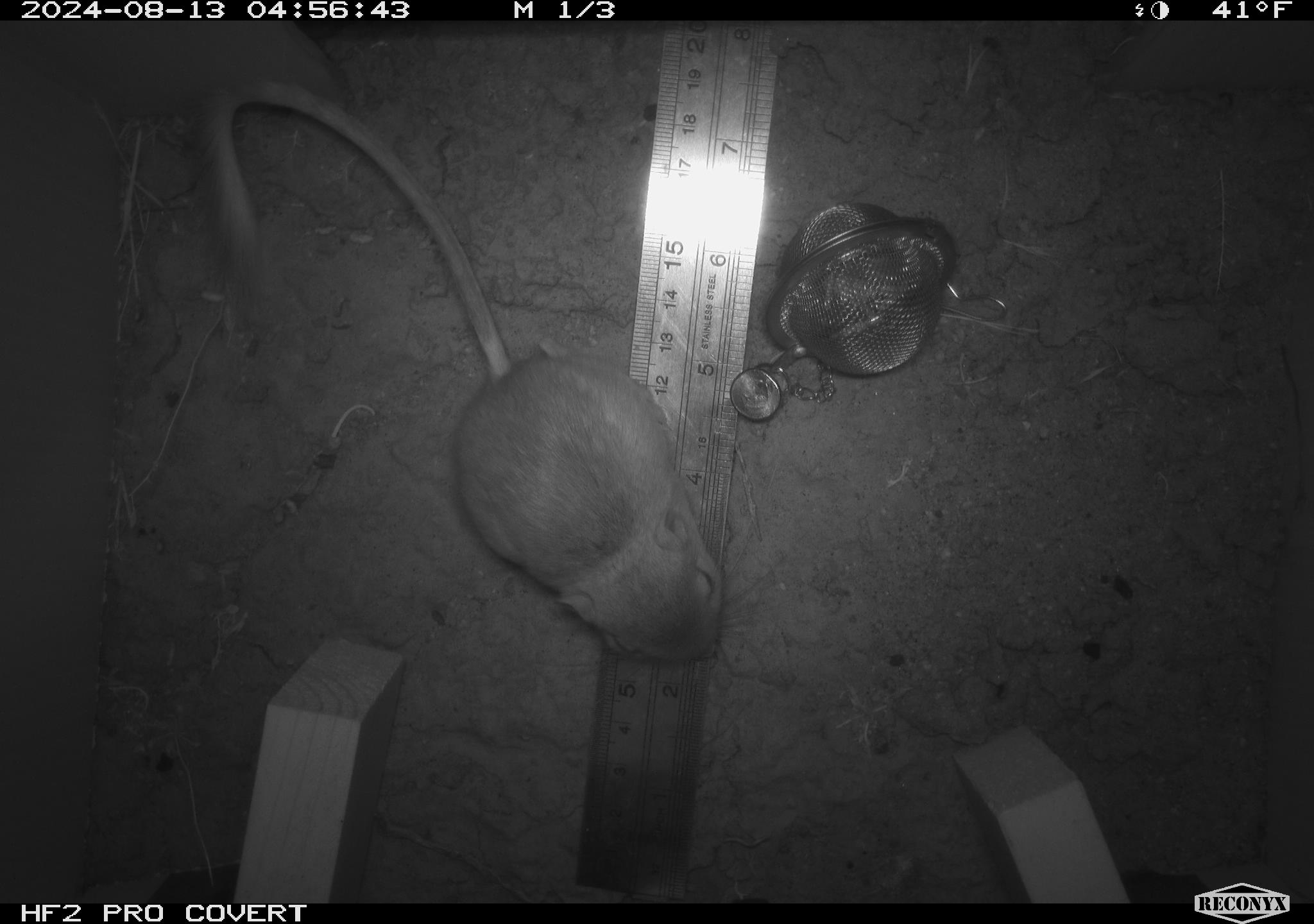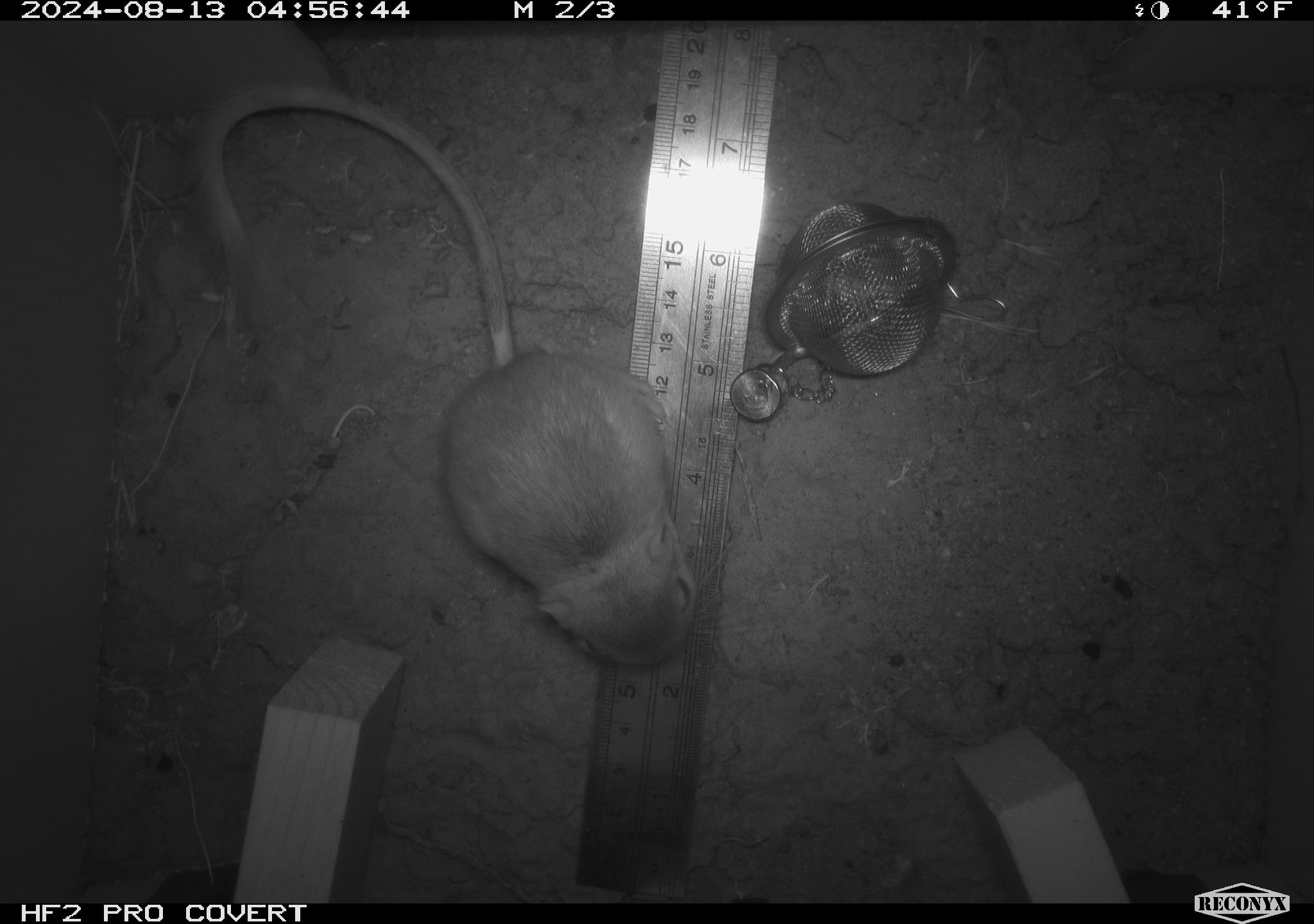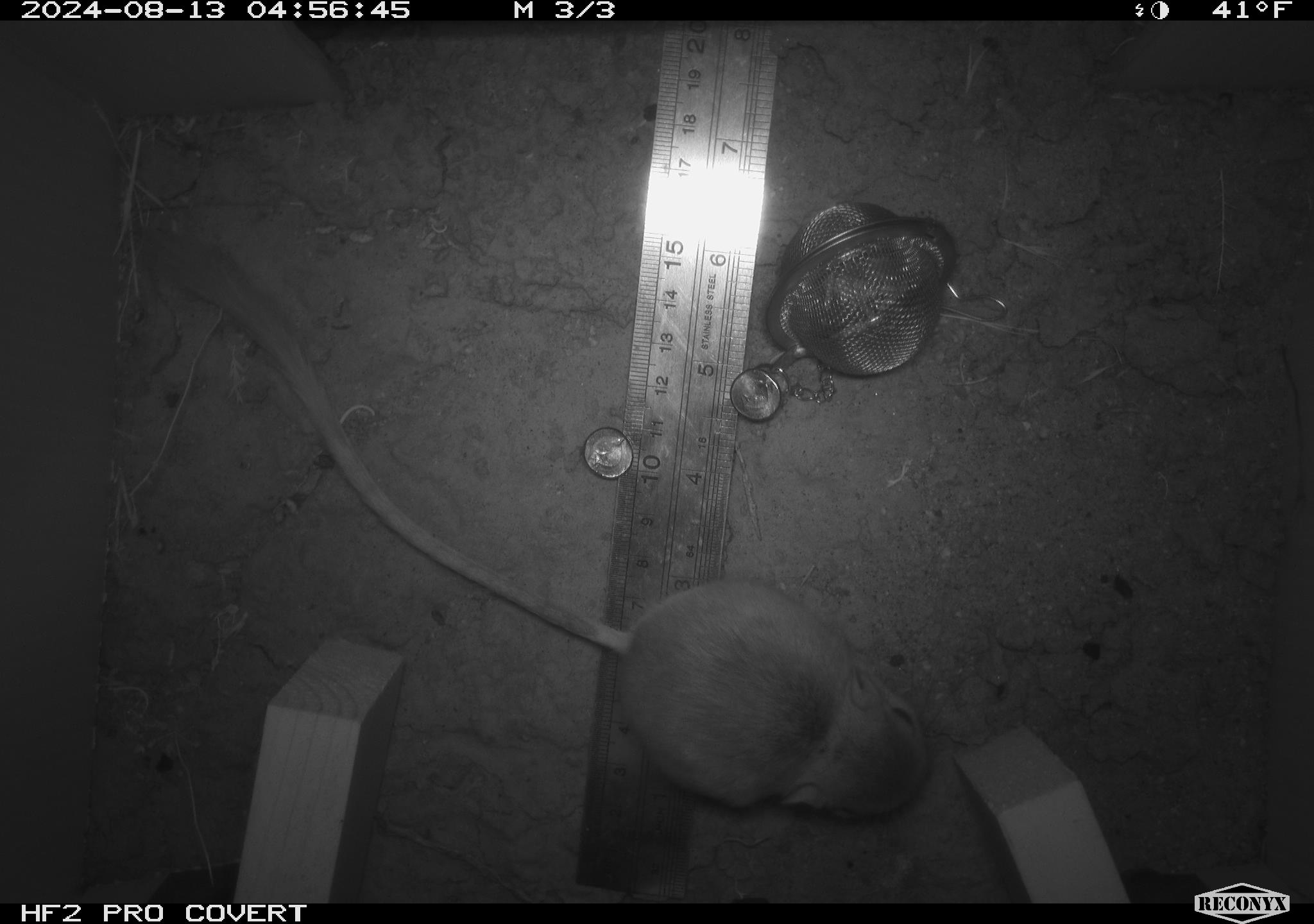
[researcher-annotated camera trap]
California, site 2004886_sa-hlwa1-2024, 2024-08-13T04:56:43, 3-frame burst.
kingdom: Animalia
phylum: Chordata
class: Mammalia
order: Rodentia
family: Heteromyidae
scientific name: Heteromyidae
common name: kangaroo rats and pocket mice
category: heteromyidae family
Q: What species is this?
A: Heteromyidae family (kangaroo rats and pocket mice) (Heteromyidae).